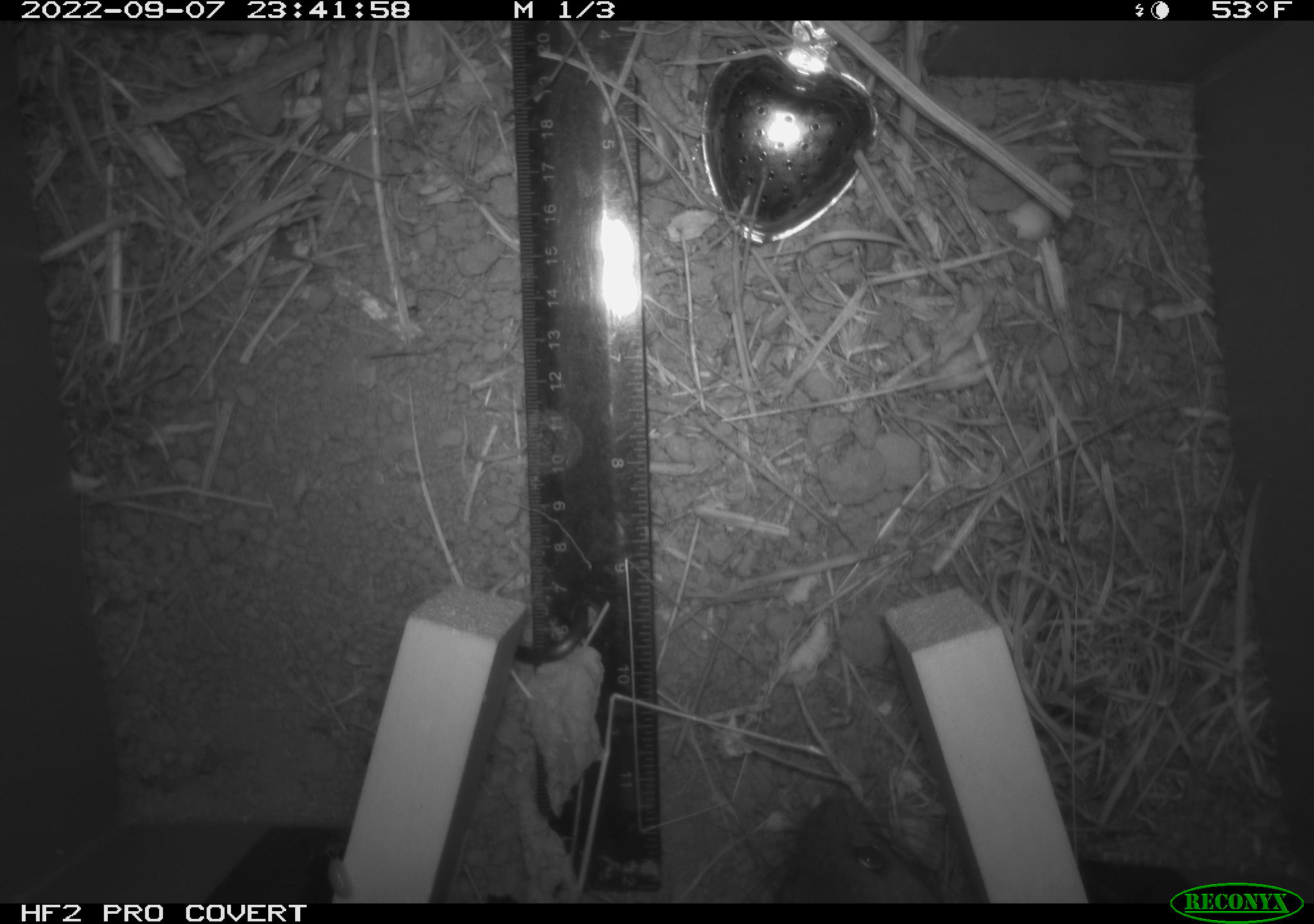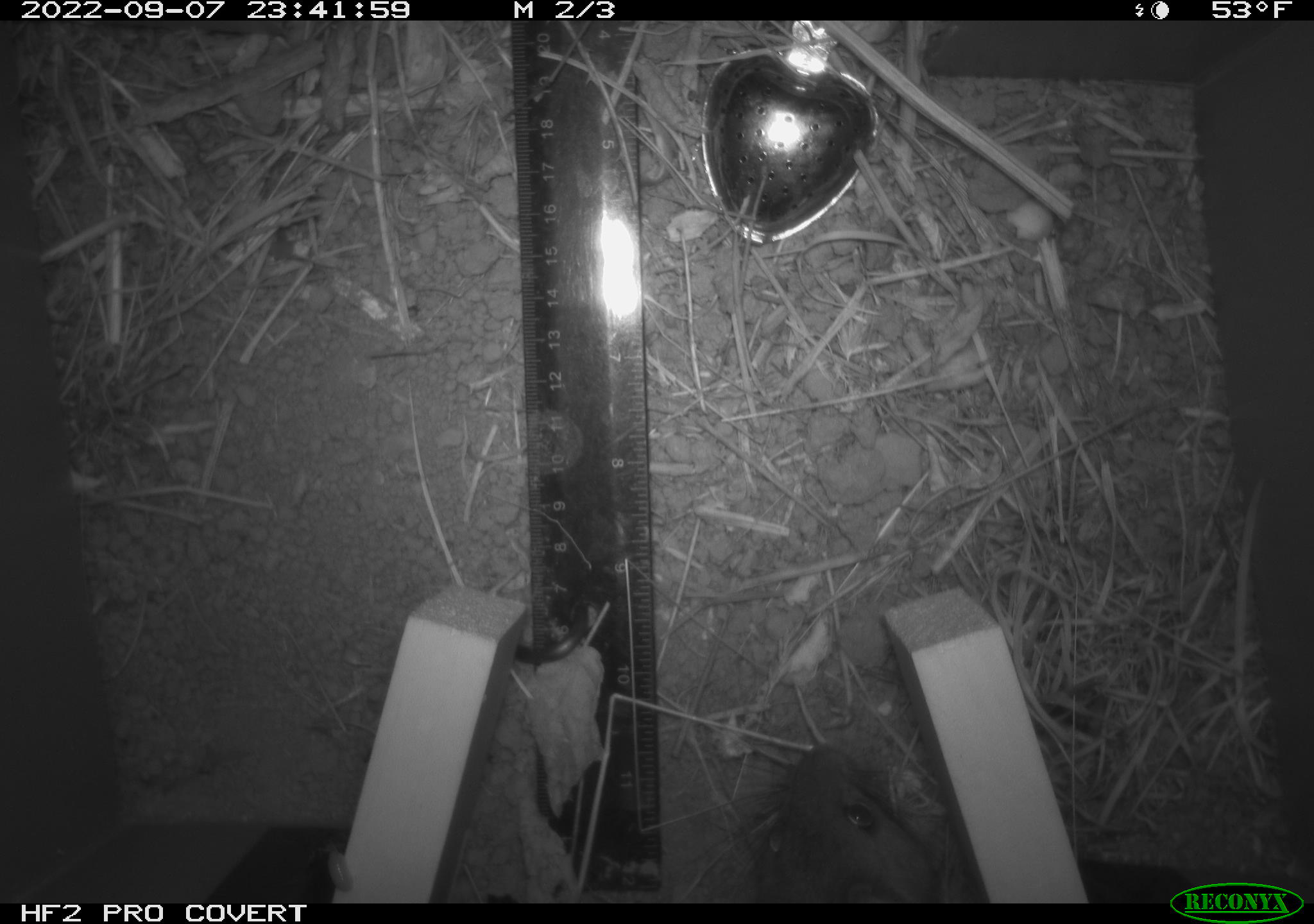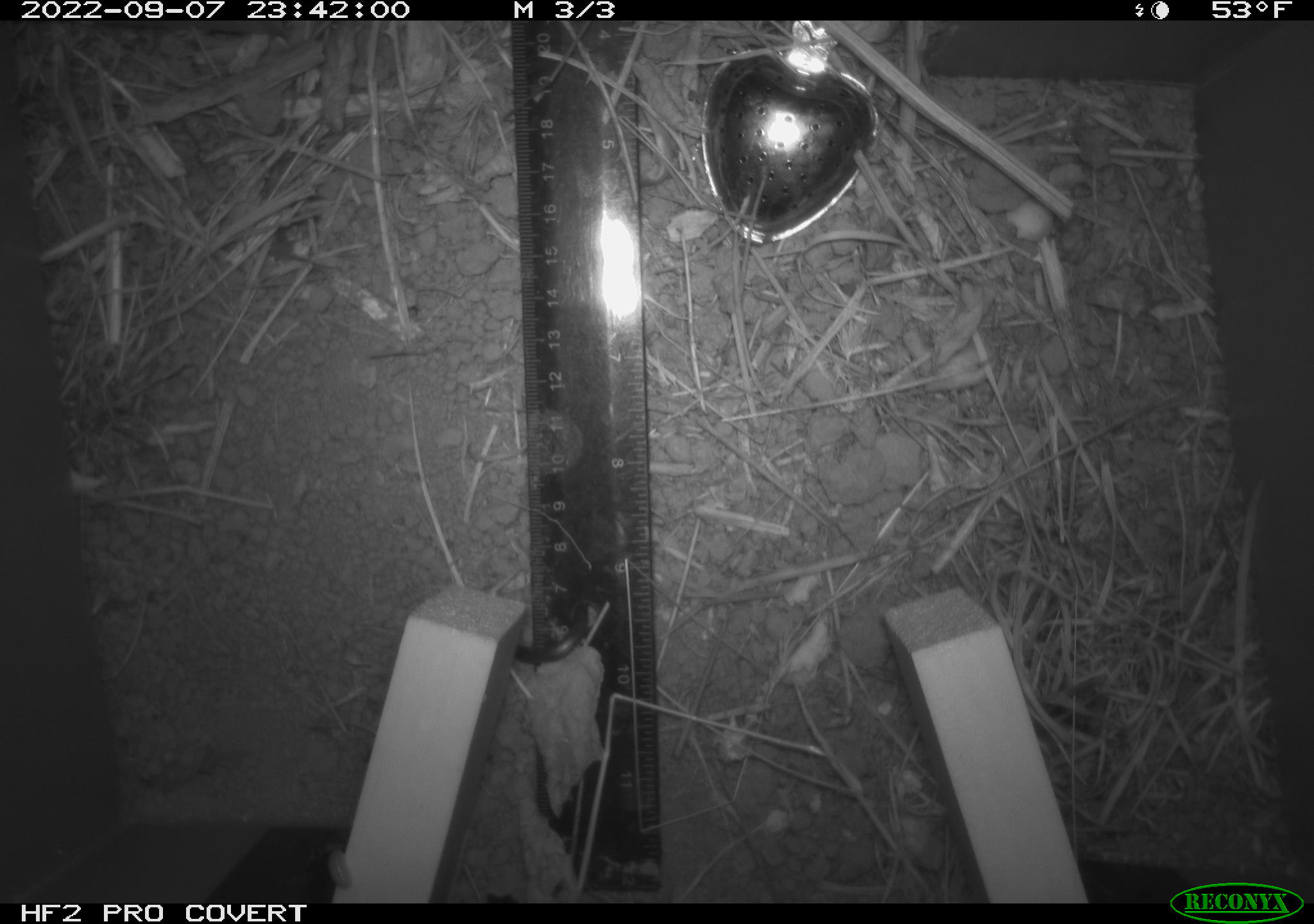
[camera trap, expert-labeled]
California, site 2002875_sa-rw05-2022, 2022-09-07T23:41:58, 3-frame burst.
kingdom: Animalia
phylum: Chordata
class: Mammalia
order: Rodentia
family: Cricetidae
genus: Neotoma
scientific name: Neotoma fuscipes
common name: dusky-footed woodrat